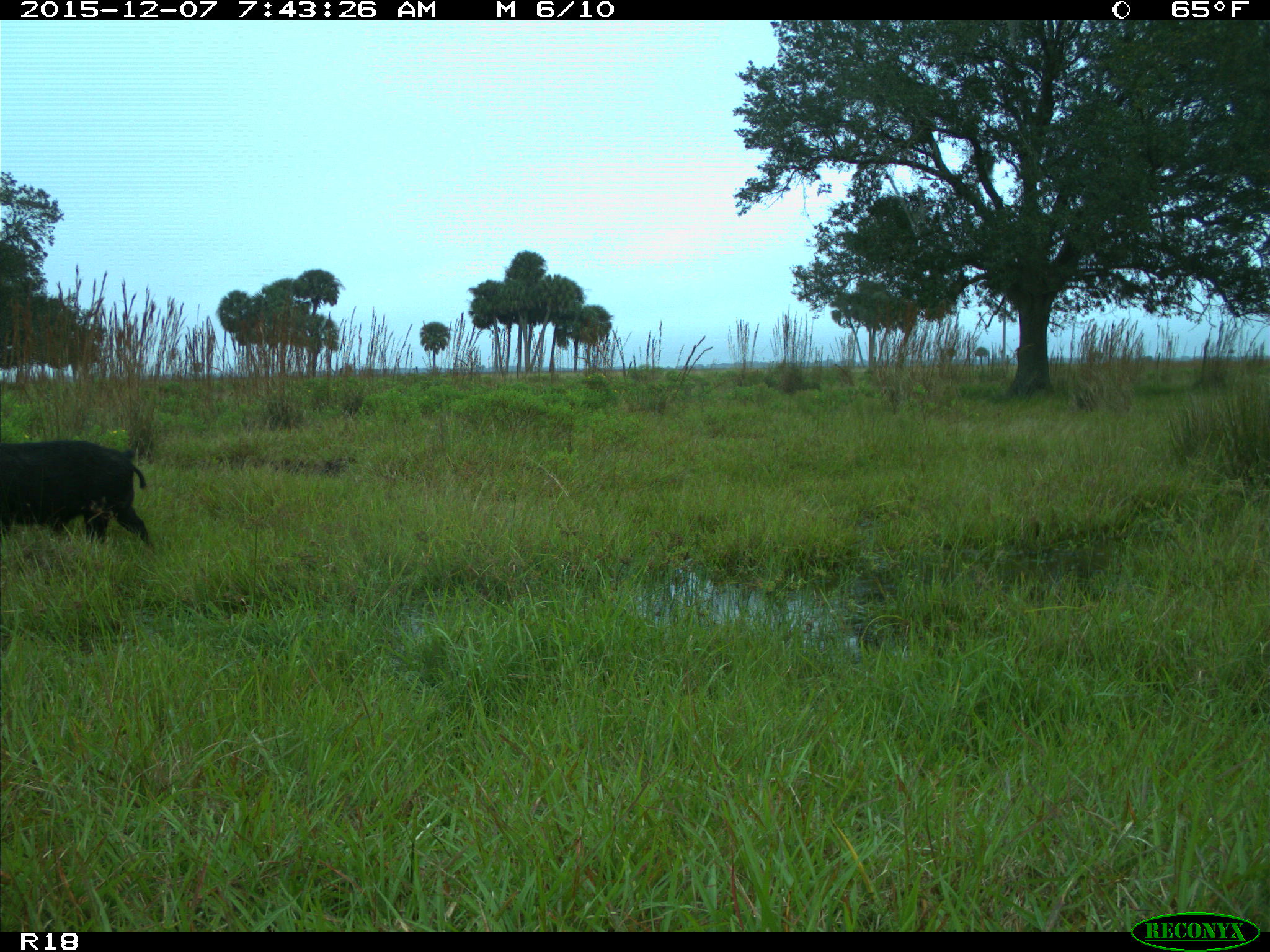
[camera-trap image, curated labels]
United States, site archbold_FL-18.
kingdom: Animalia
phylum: Chordata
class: Mammalia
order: Artiodactyla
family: Suidae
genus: Sus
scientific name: Sus scrofa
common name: wild boar